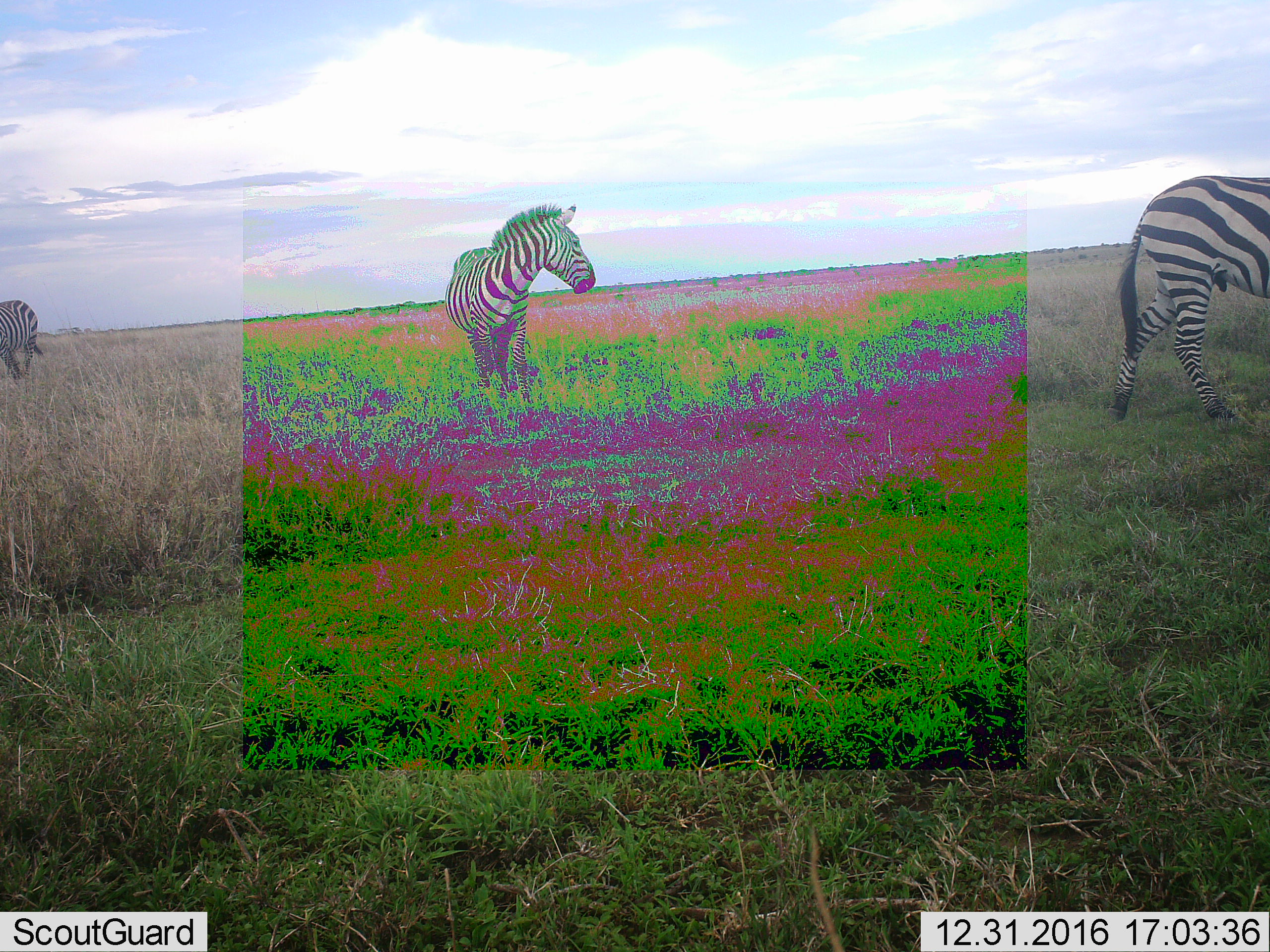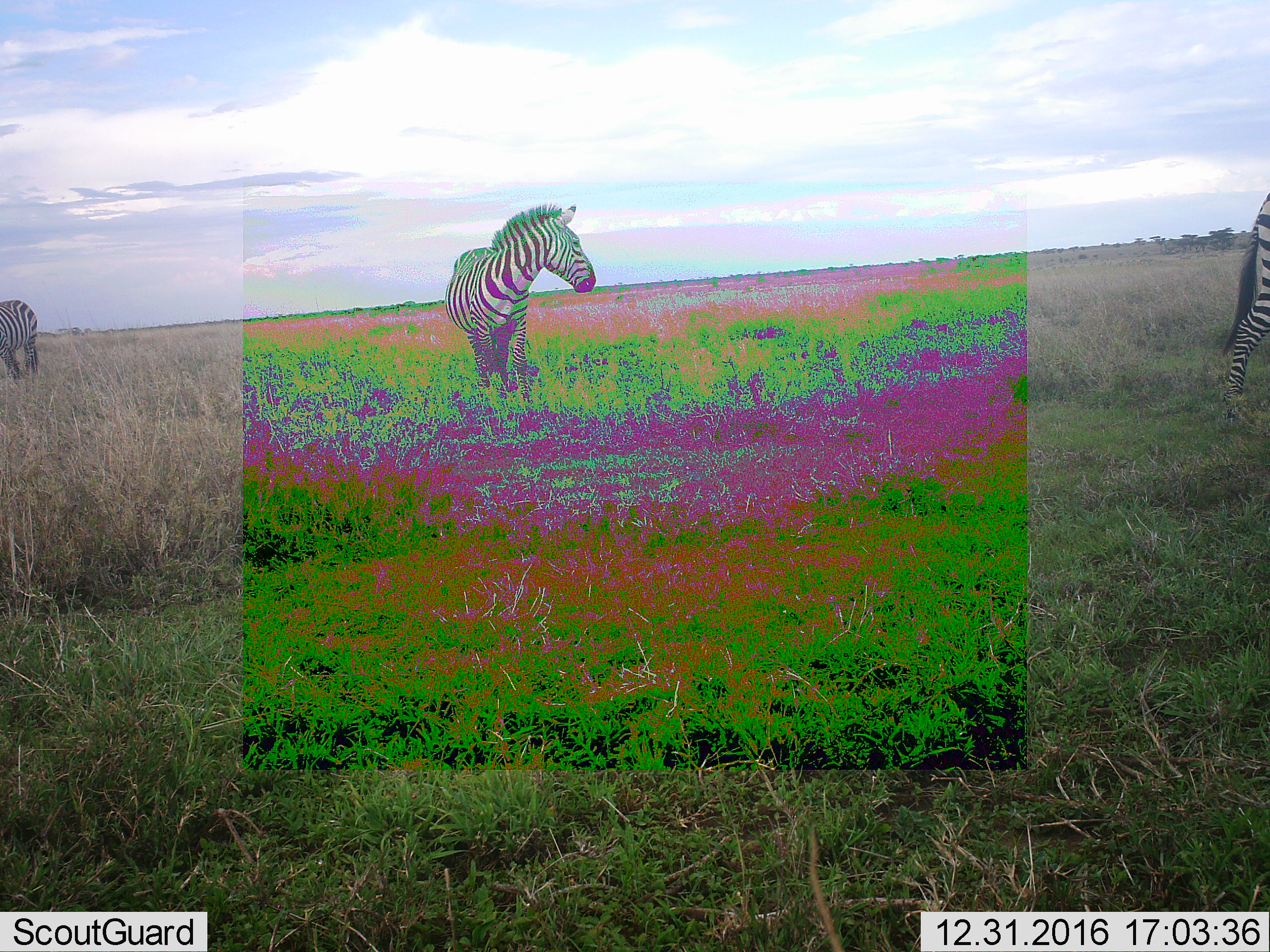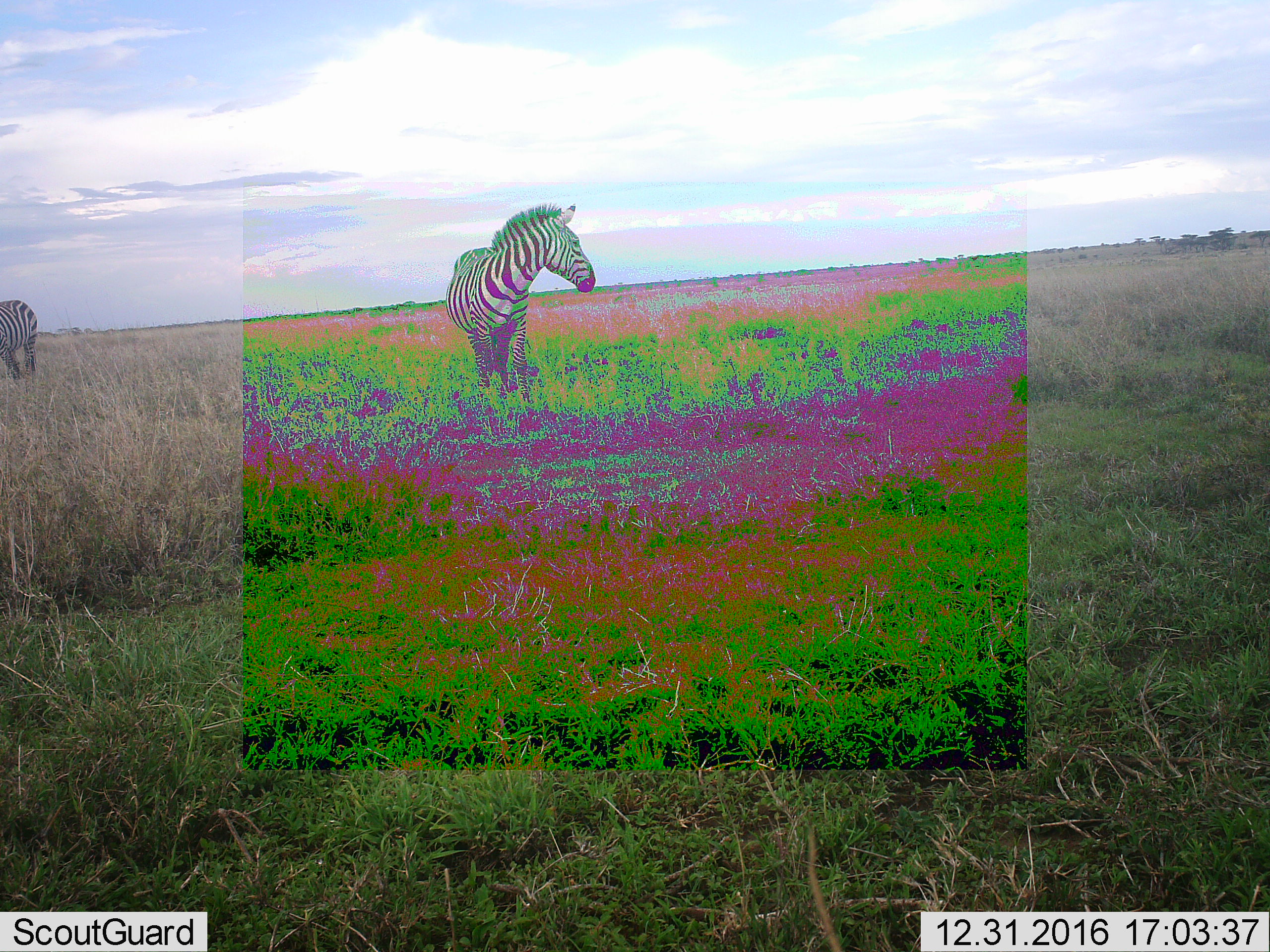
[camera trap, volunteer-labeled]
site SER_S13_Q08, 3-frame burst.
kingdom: Animalia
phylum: Chordata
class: Mammalia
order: Perissodactyla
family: Equidae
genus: Equus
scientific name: Equus quagga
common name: plains zebra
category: zebraplains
Zebraplains (plains zebra) (Equus quagga), count 3. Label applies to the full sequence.